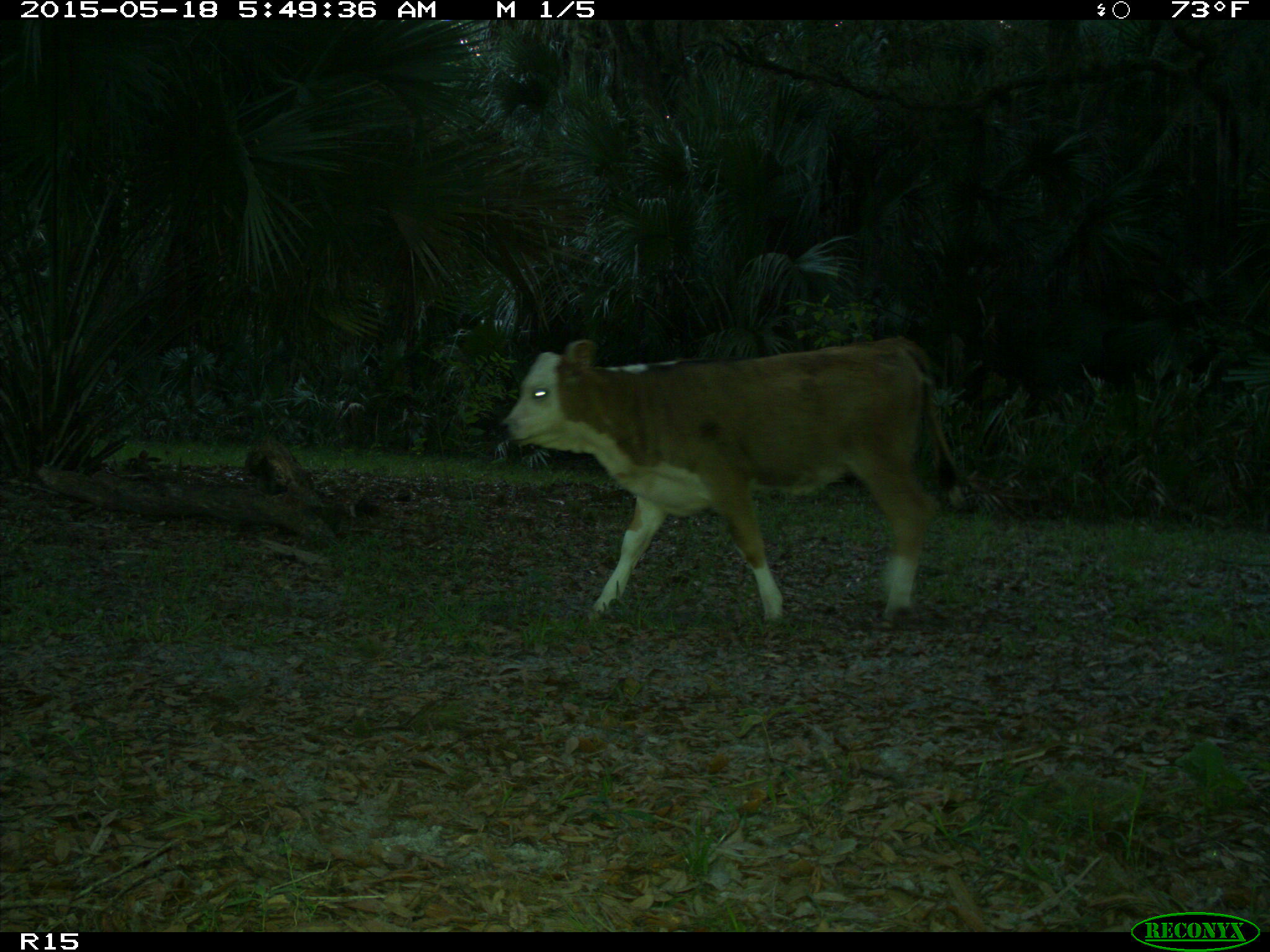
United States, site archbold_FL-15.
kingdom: Animalia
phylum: Chordata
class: Mammalia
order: Artiodactyla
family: Bovidae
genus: Bos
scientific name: Bos taurus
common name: domestic cow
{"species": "Bos taurus (domestic cow)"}